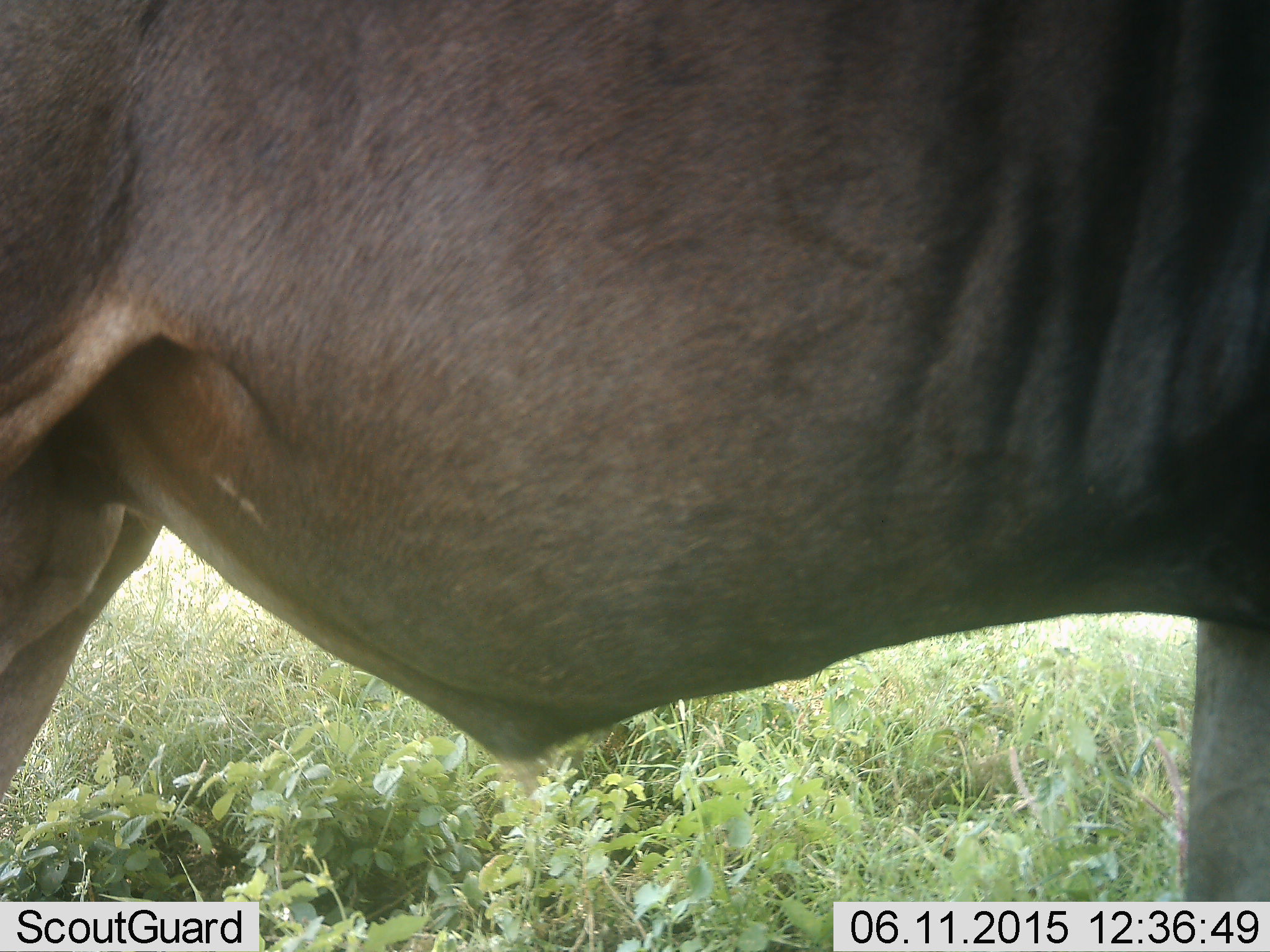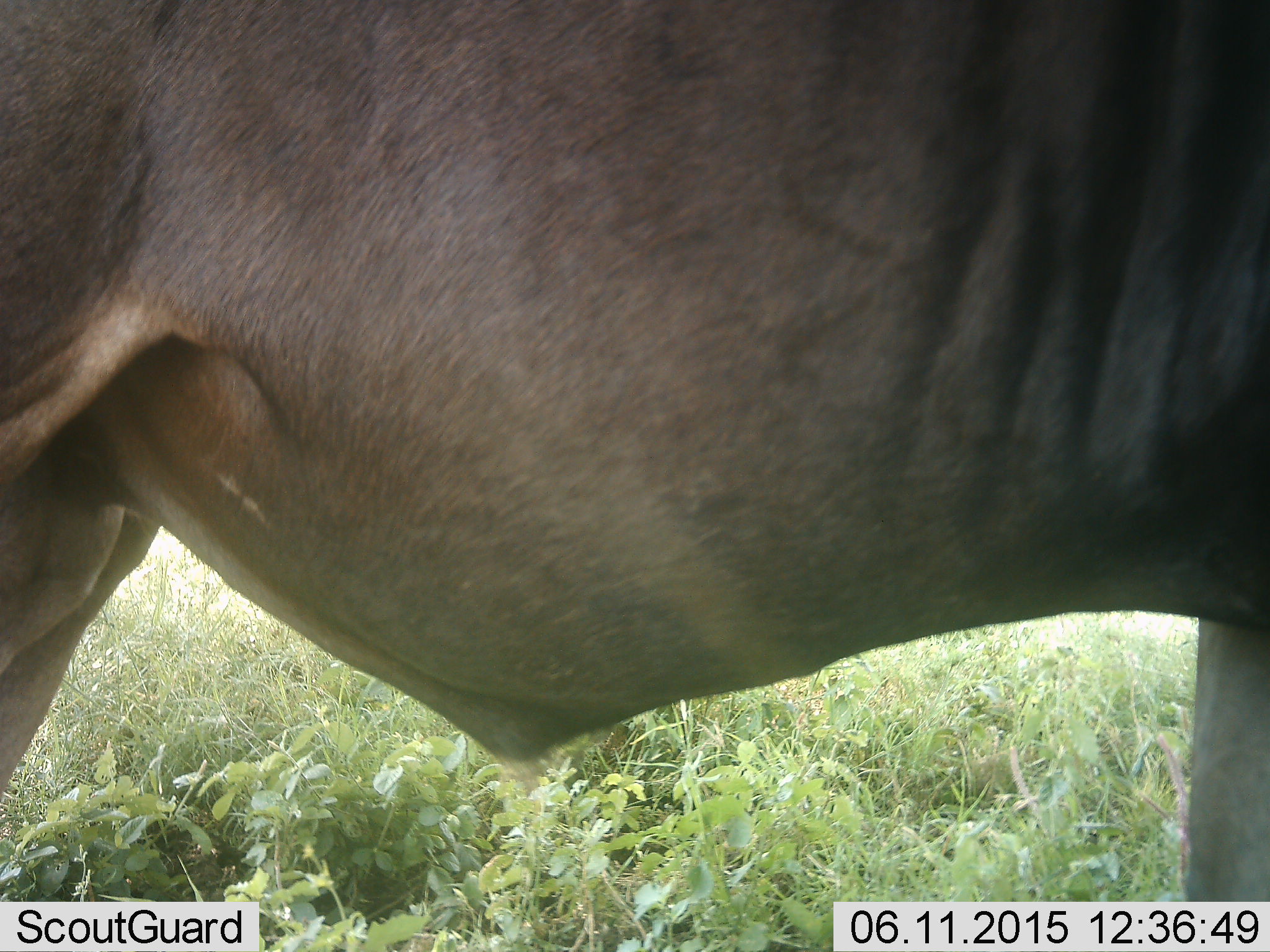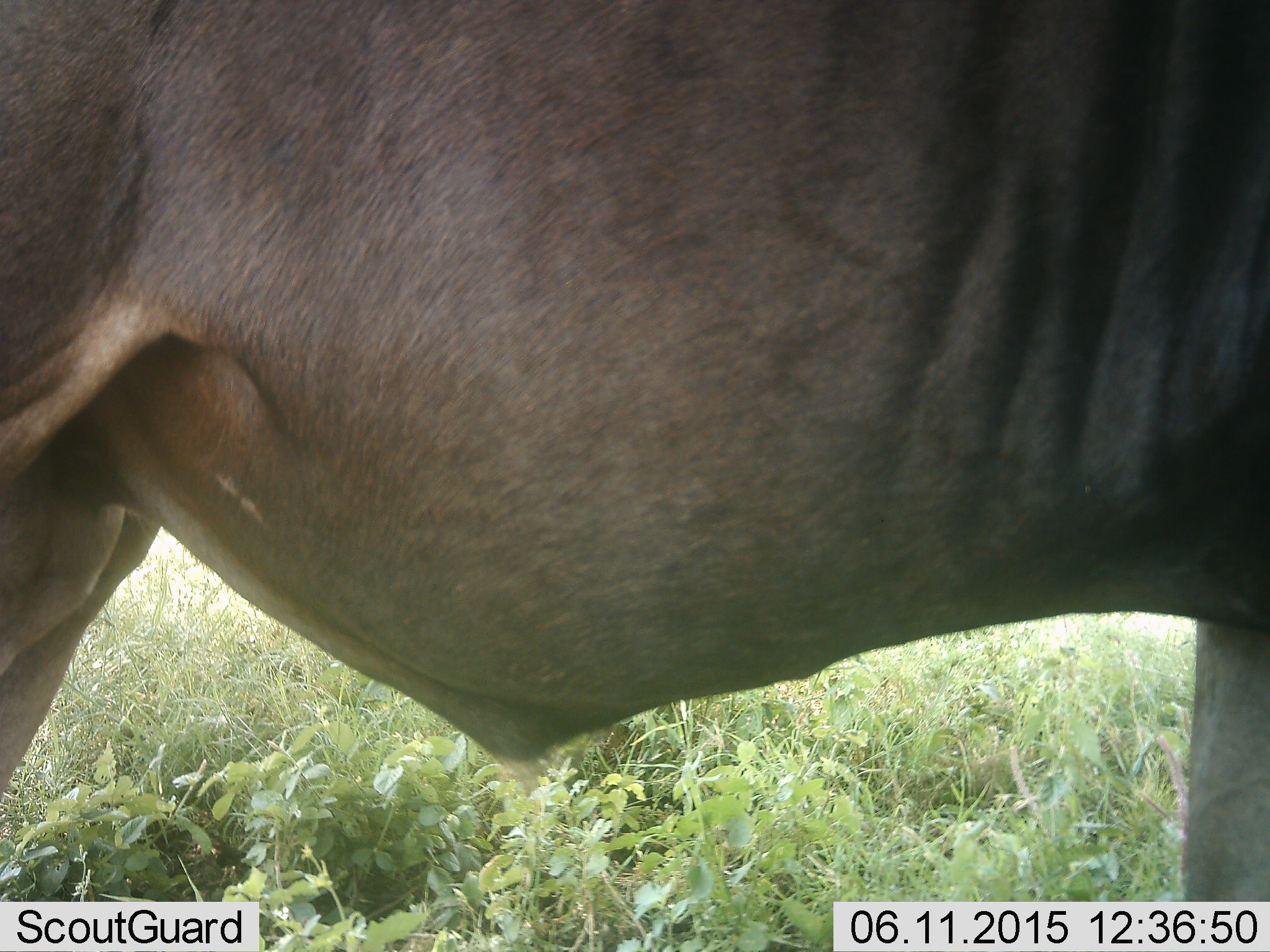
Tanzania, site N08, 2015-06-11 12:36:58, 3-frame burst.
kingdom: Animalia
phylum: Chordata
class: Mammalia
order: Artiodactyla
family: Bovidae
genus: Connochaetes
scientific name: Connochaetes taurinus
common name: blue wildebeest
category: wildebeest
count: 1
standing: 100%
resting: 0%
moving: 0%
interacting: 0%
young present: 0%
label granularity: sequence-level